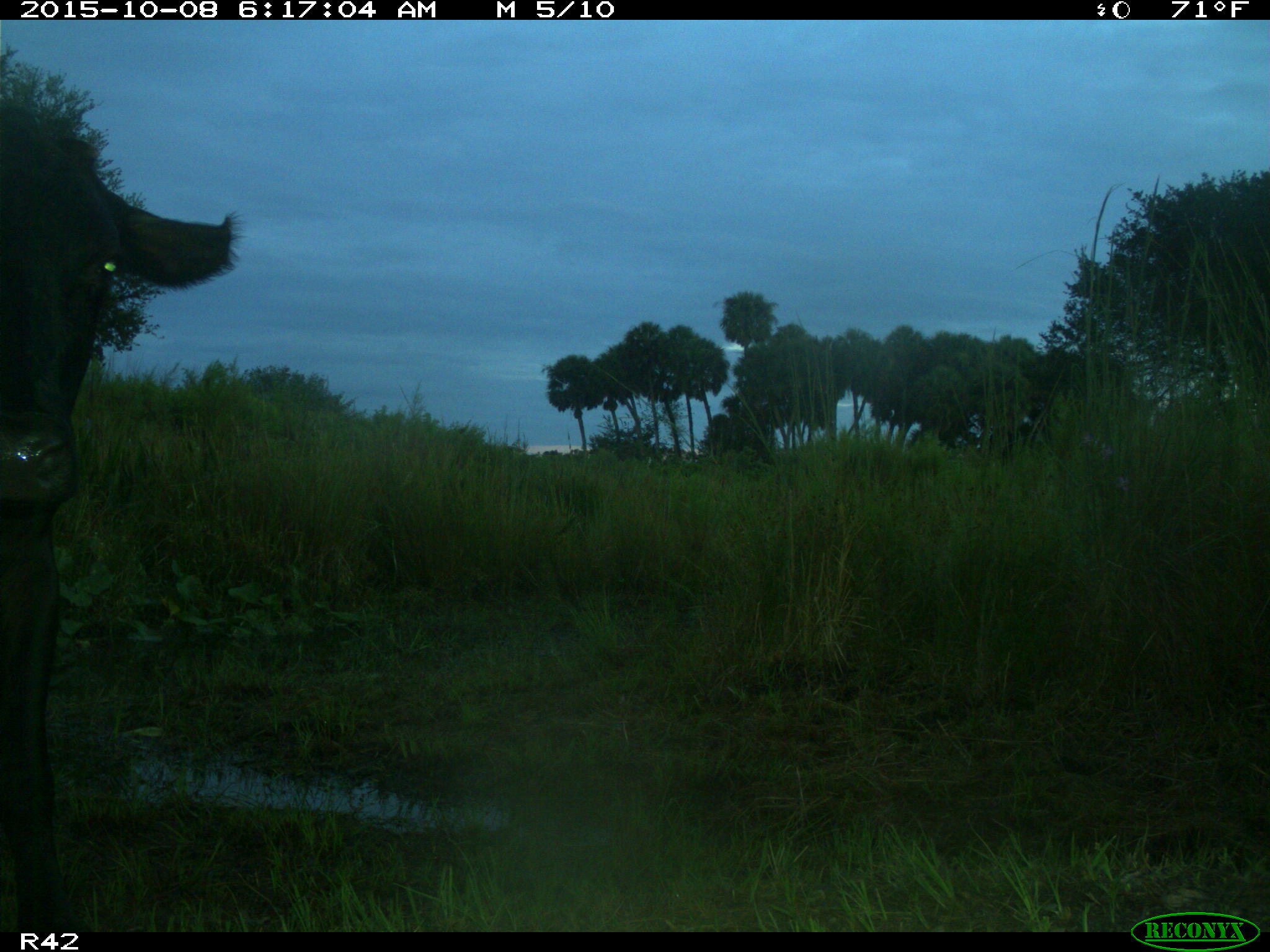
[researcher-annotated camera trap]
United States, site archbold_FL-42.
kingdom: Animalia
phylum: Chordata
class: Mammalia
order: Artiodactyla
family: Bovidae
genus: Bos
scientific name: Bos taurus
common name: domestic cow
Bos taurus (domestic cow).